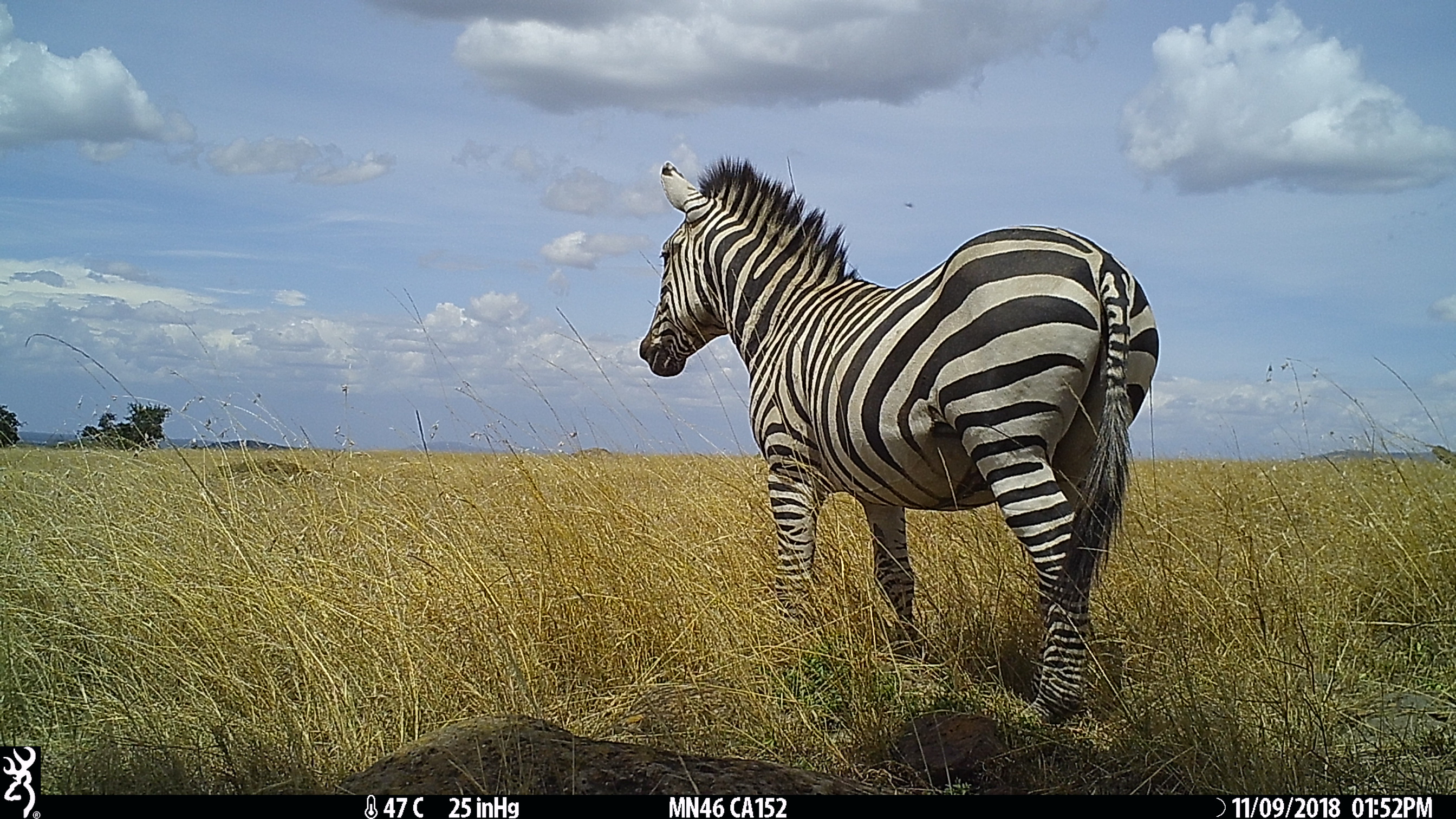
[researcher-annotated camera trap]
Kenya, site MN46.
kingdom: Animalia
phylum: Chordata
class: Mammalia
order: Perissodactyla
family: Equidae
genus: Equus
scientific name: Equus quagga burchellii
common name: burchell's zebra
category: zebra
Zebra (burchell's zebra) (Equus quagga burchellii).